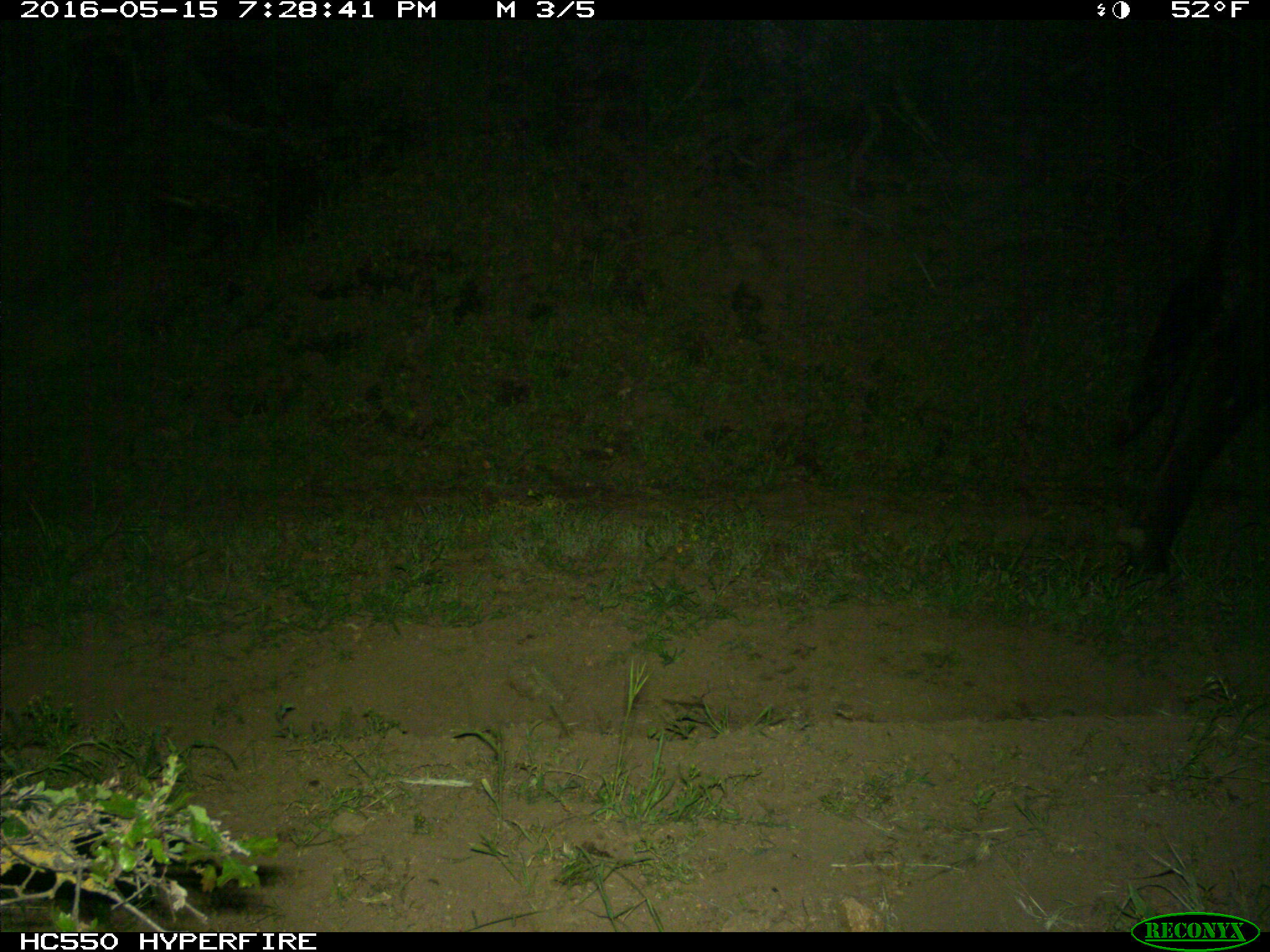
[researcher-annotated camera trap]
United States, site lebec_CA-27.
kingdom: Animalia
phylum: Chordata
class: Mammalia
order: Artiodactyla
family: Bovidae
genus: Bos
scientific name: Bos taurus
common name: domestic cow